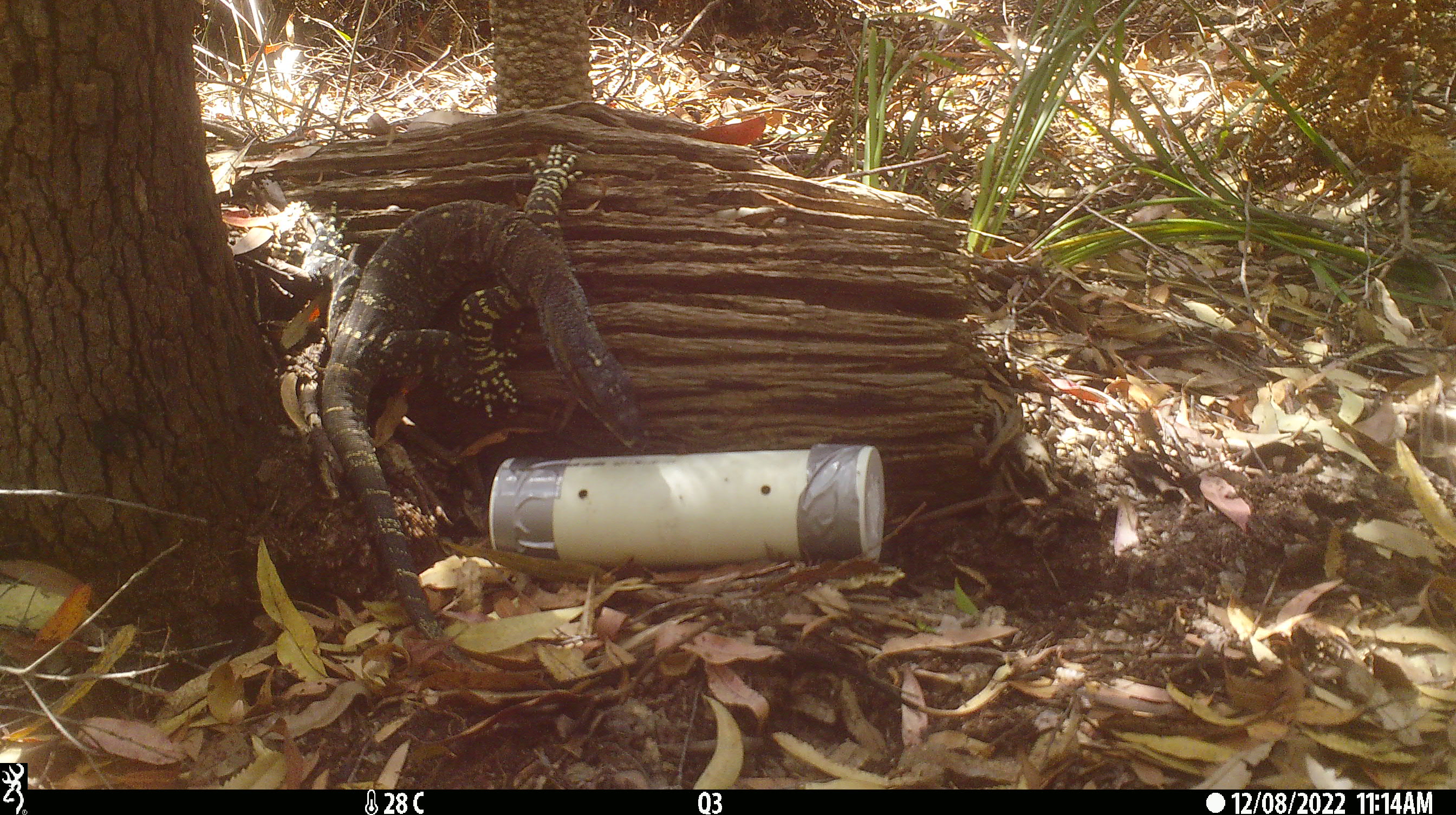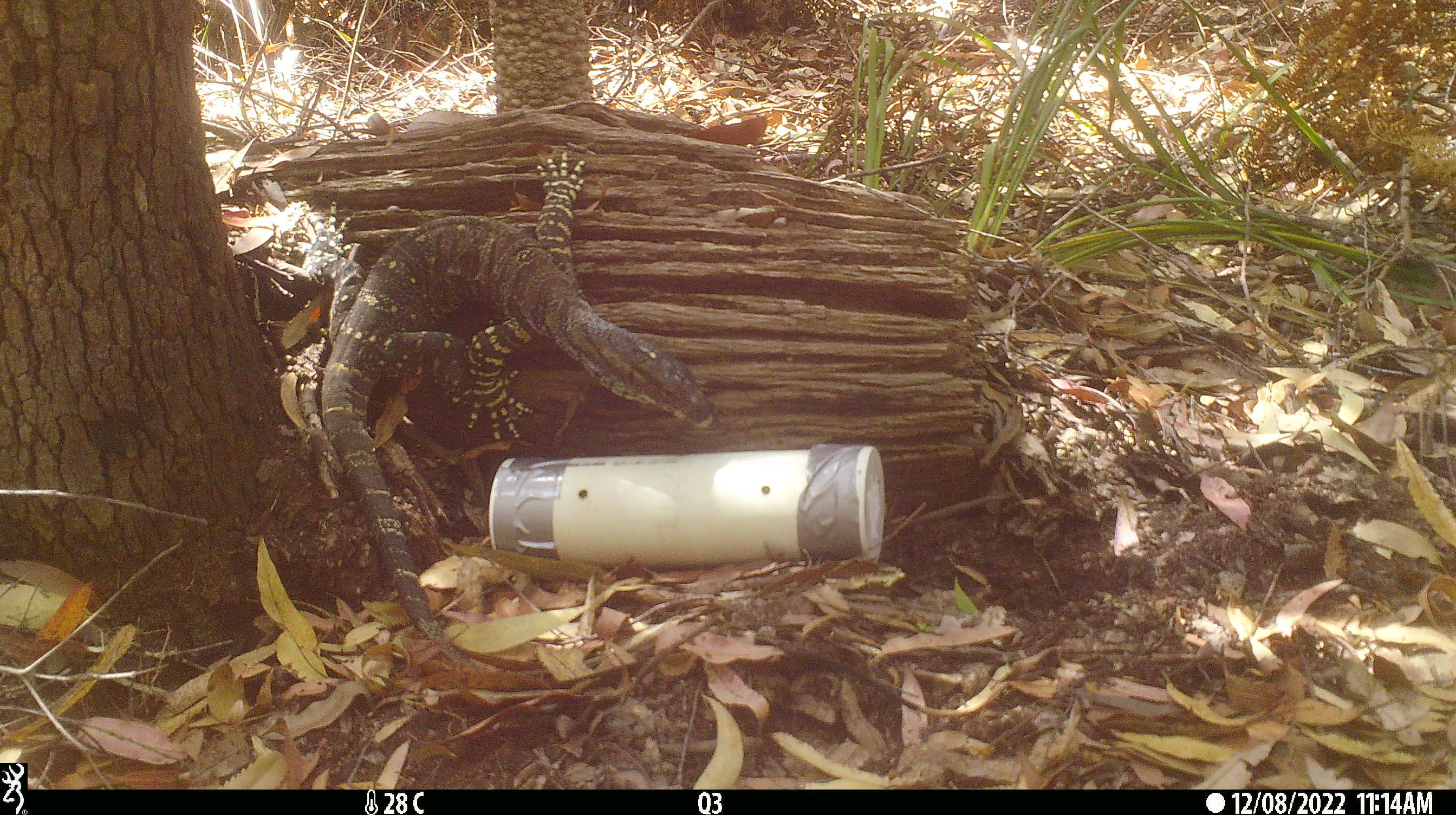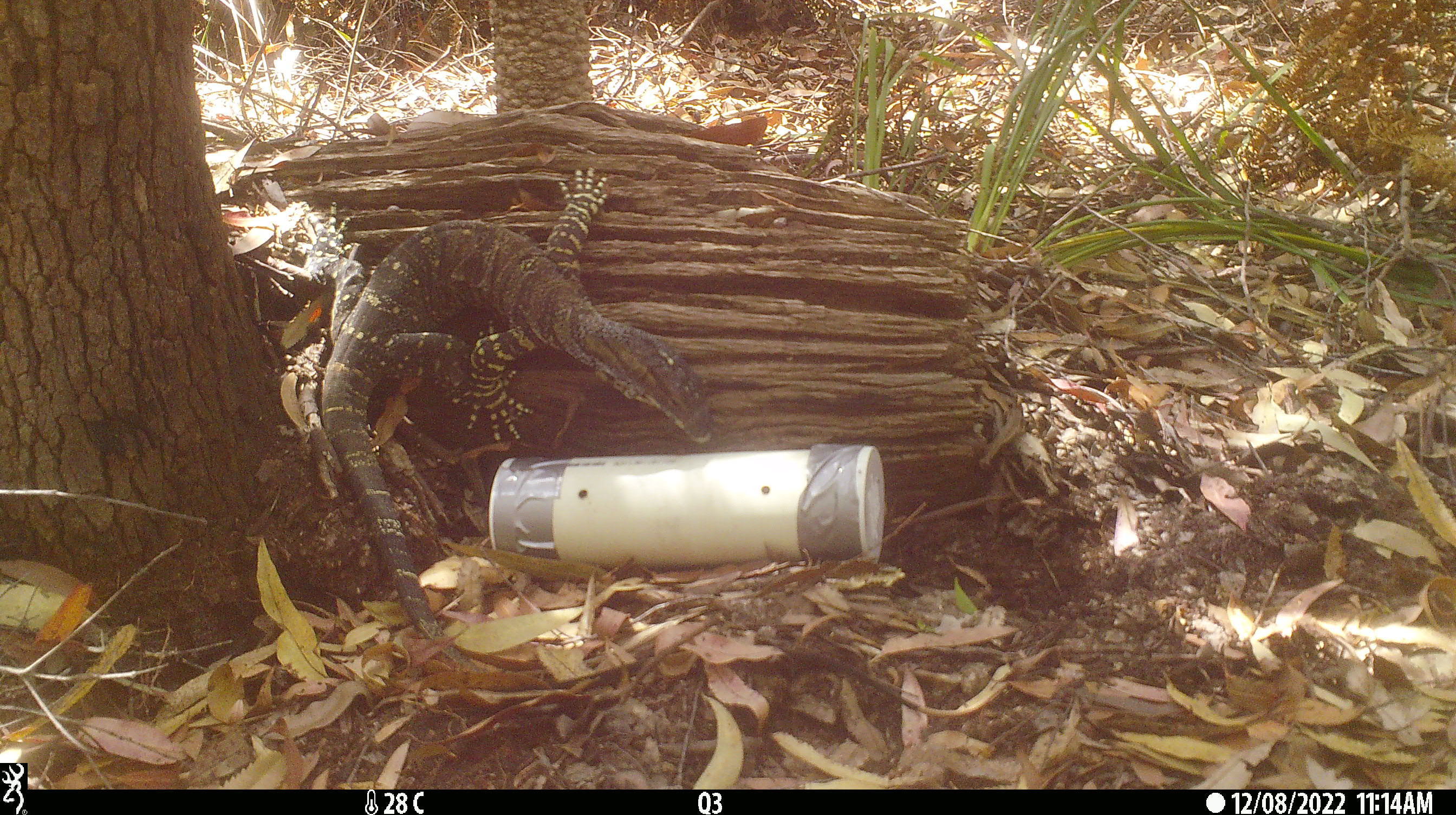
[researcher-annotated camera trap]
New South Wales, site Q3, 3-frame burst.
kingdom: Animalia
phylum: Chordata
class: Reptilia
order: Squamata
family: Varanidae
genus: Varanus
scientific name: Varanus varius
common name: lace monitor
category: goanna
Goanna (lace monitor) (Varanus varius).